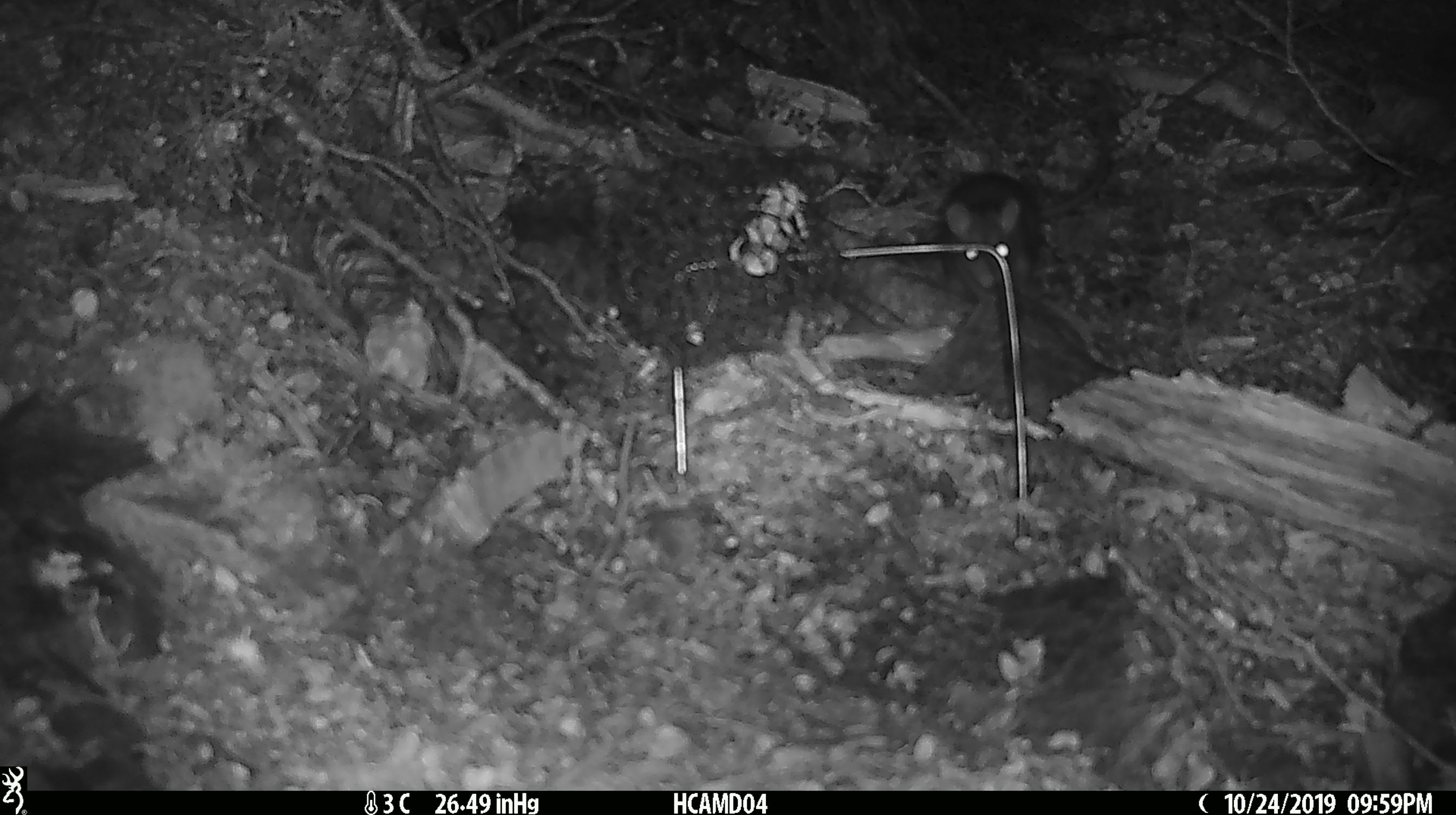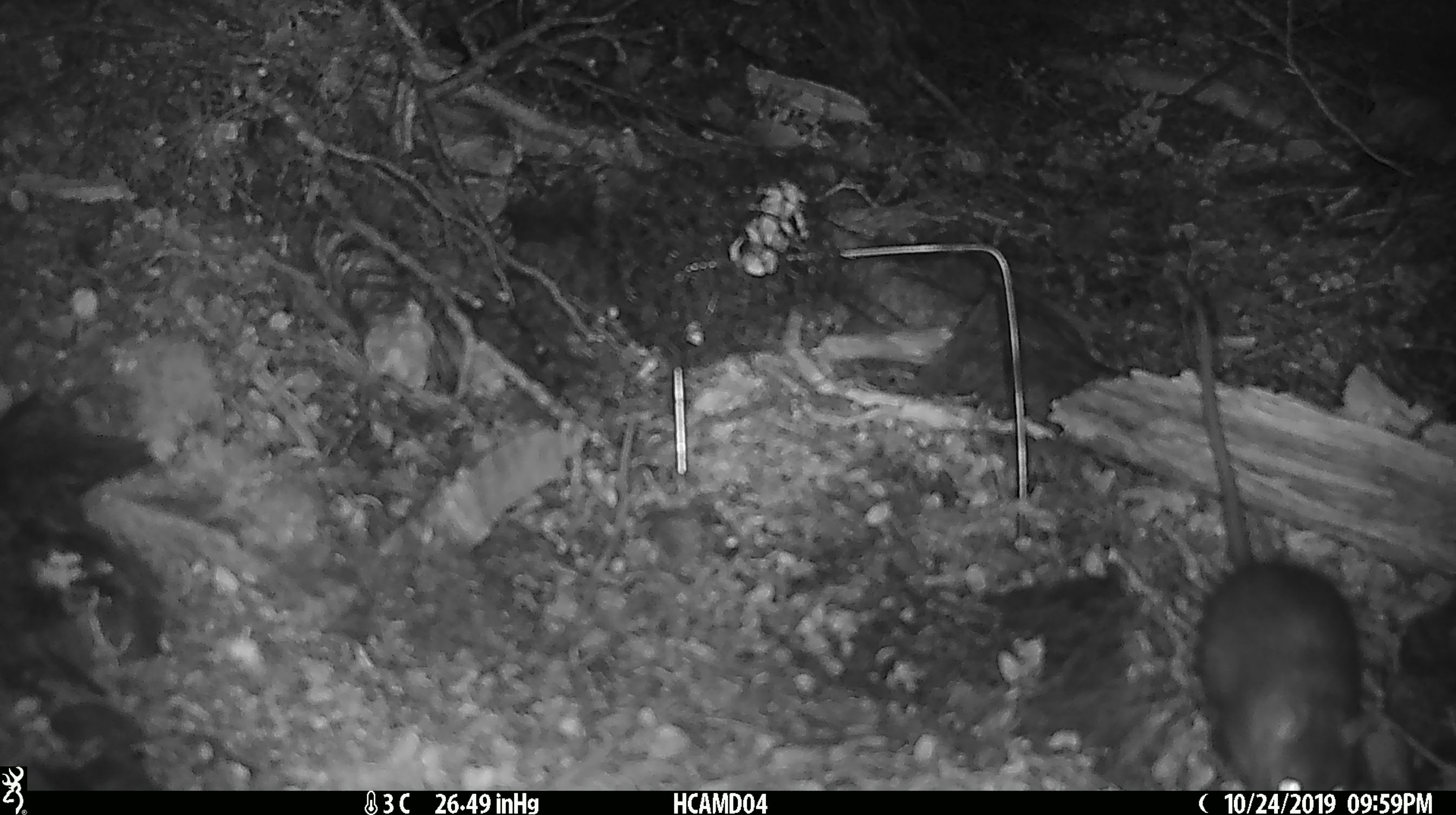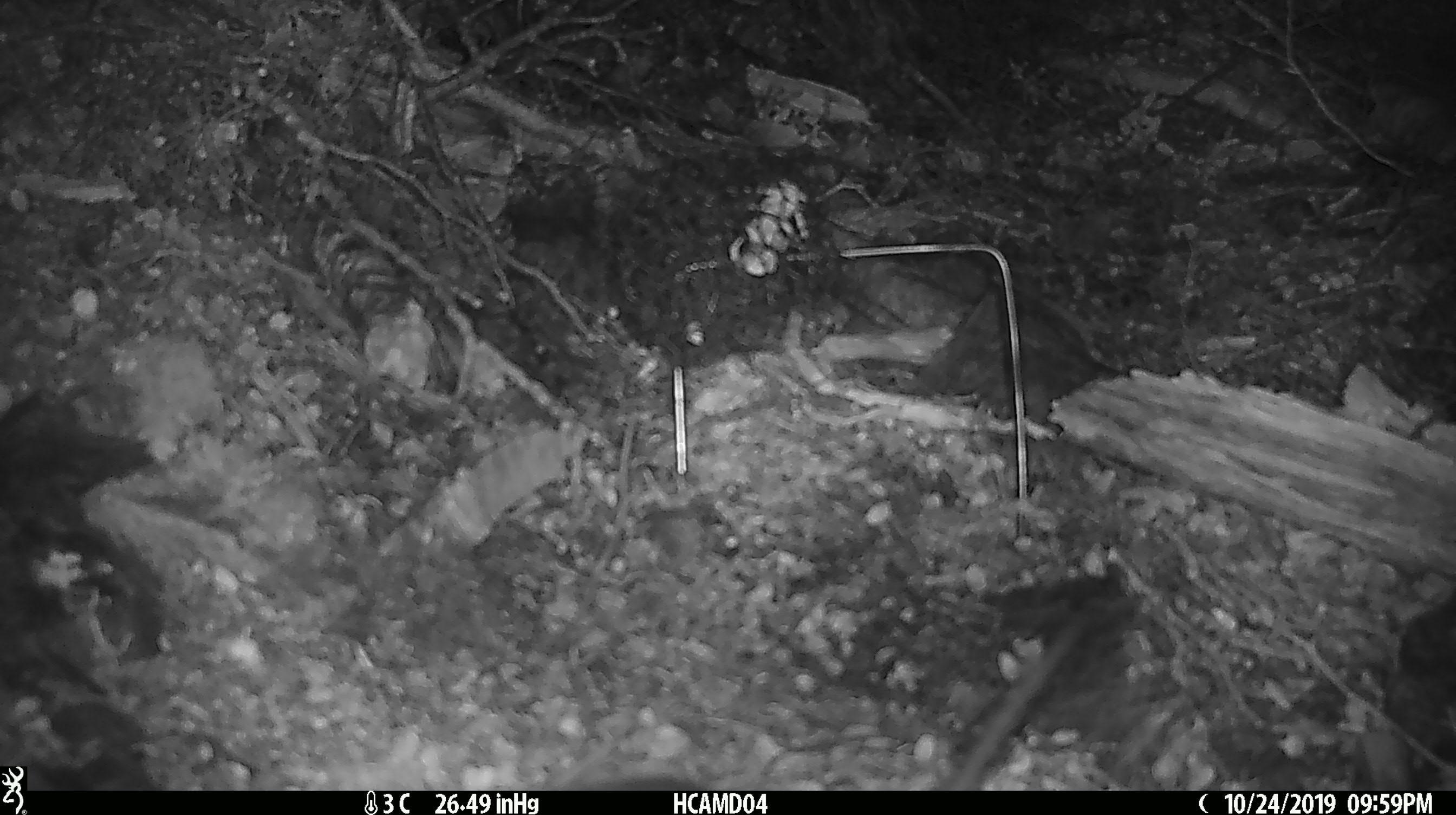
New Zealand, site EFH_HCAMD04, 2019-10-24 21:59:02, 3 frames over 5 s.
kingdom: Animalia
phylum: Chordata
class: Mammalia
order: Rodentia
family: Muridae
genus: Rattus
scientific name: Rattus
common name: rat